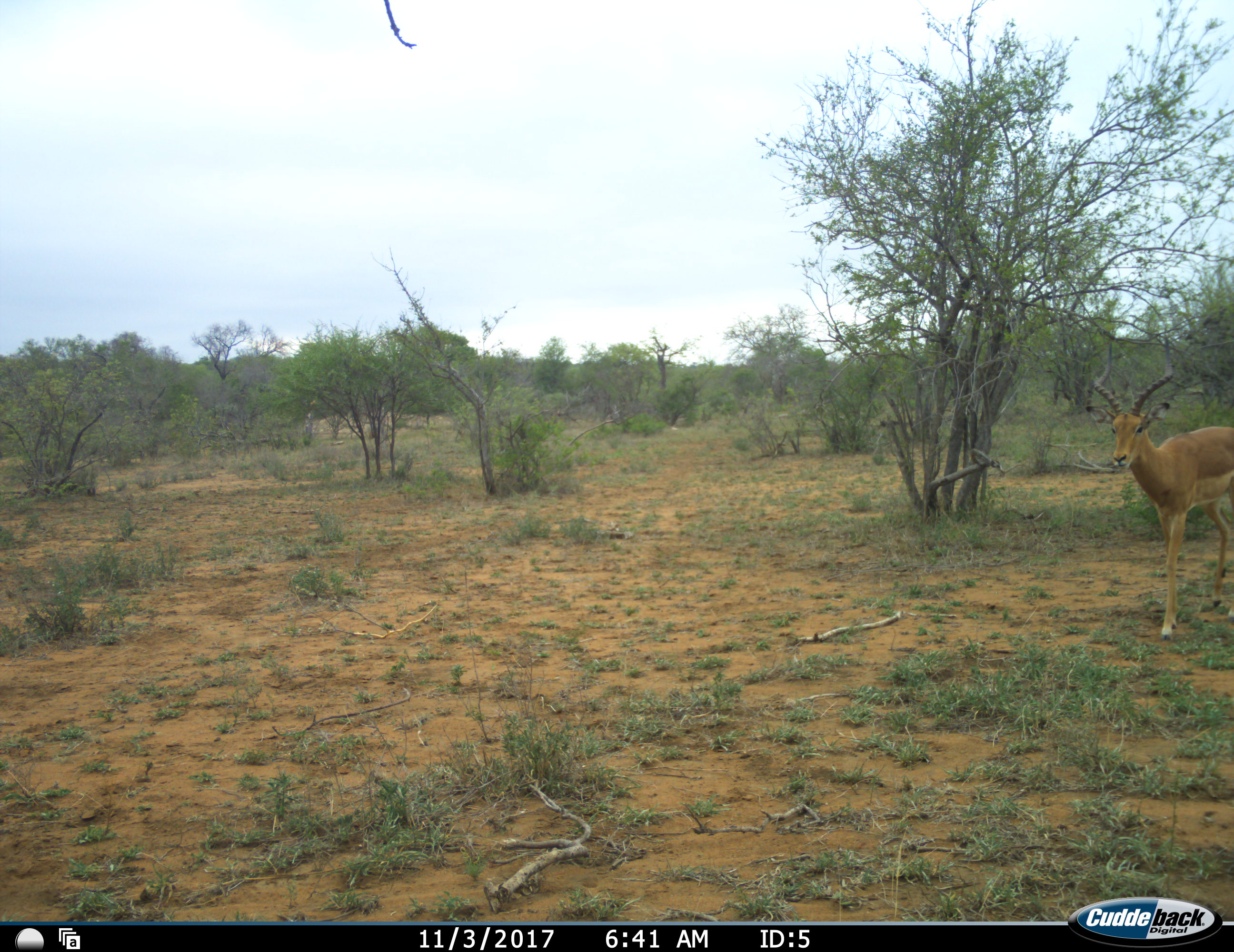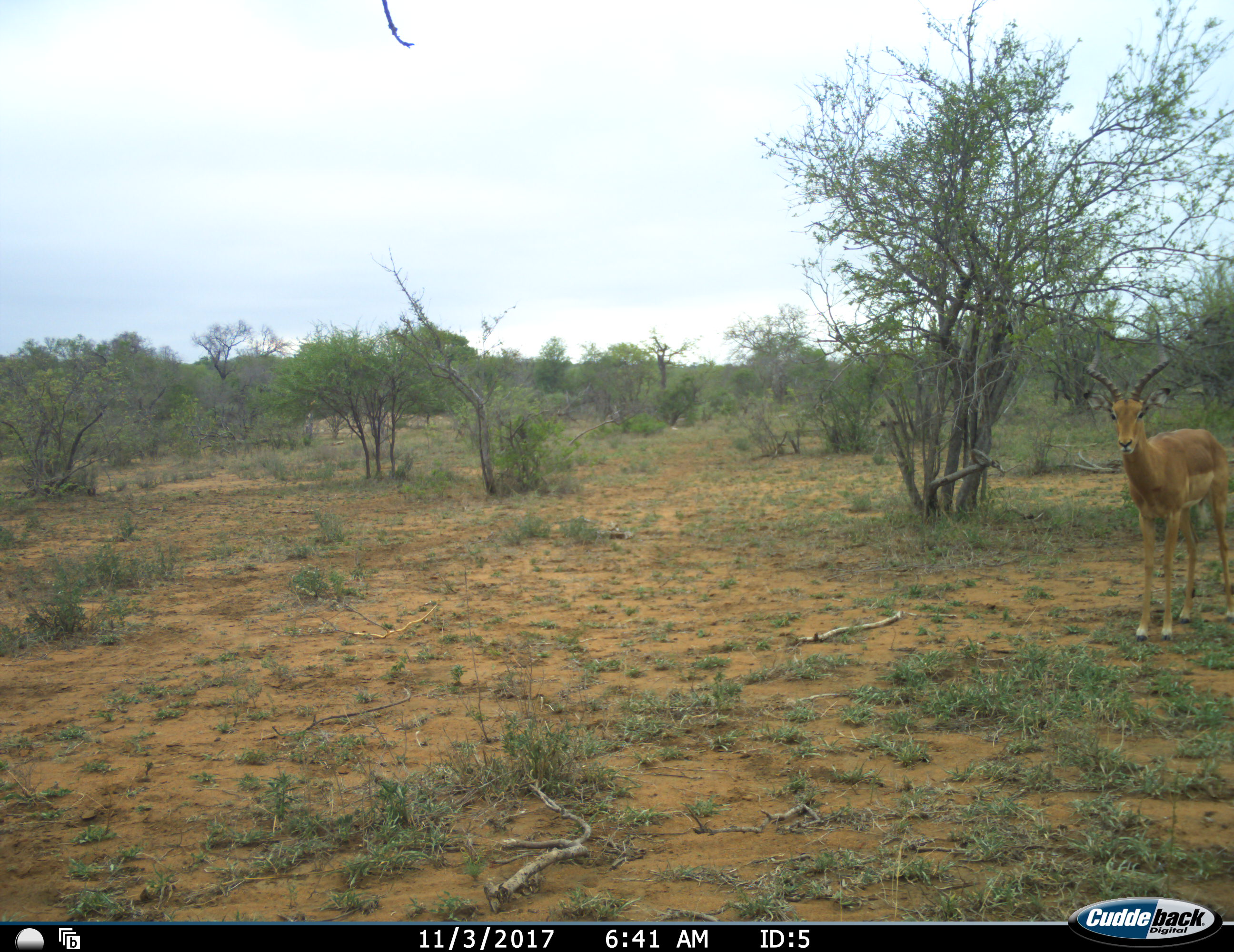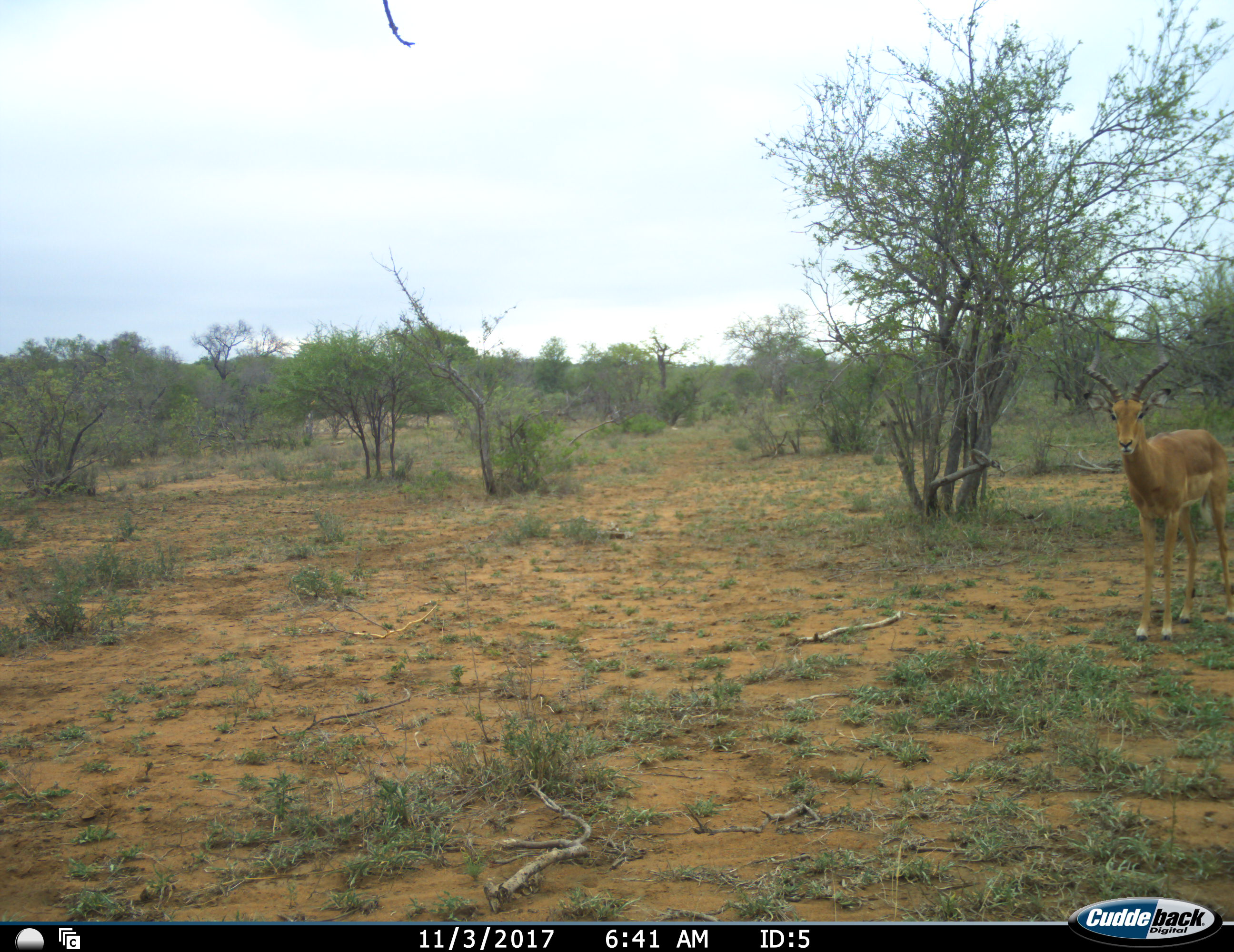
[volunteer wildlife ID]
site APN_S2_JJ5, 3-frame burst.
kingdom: Animalia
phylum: Chordata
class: Mammalia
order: Artiodactyla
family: Bovidae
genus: Aepyceros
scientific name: Aepyceros melampus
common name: impala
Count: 1.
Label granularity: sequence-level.